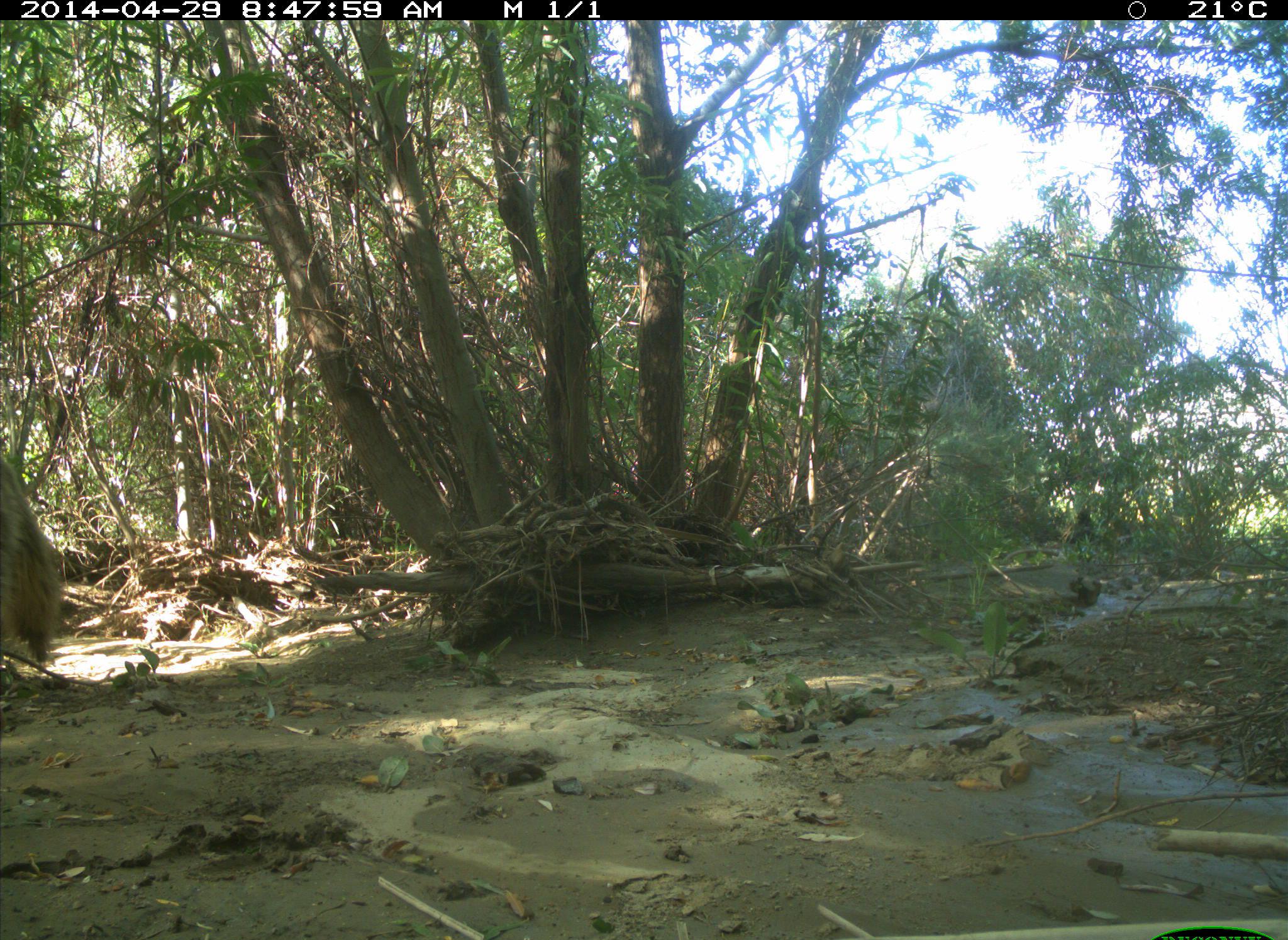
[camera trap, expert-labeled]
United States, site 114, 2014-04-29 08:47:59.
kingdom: Animalia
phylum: Chordata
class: Mammalia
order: Carnivora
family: Canidae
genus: Canis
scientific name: Canis latrans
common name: coyote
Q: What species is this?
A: Coyote (Canis latrans).